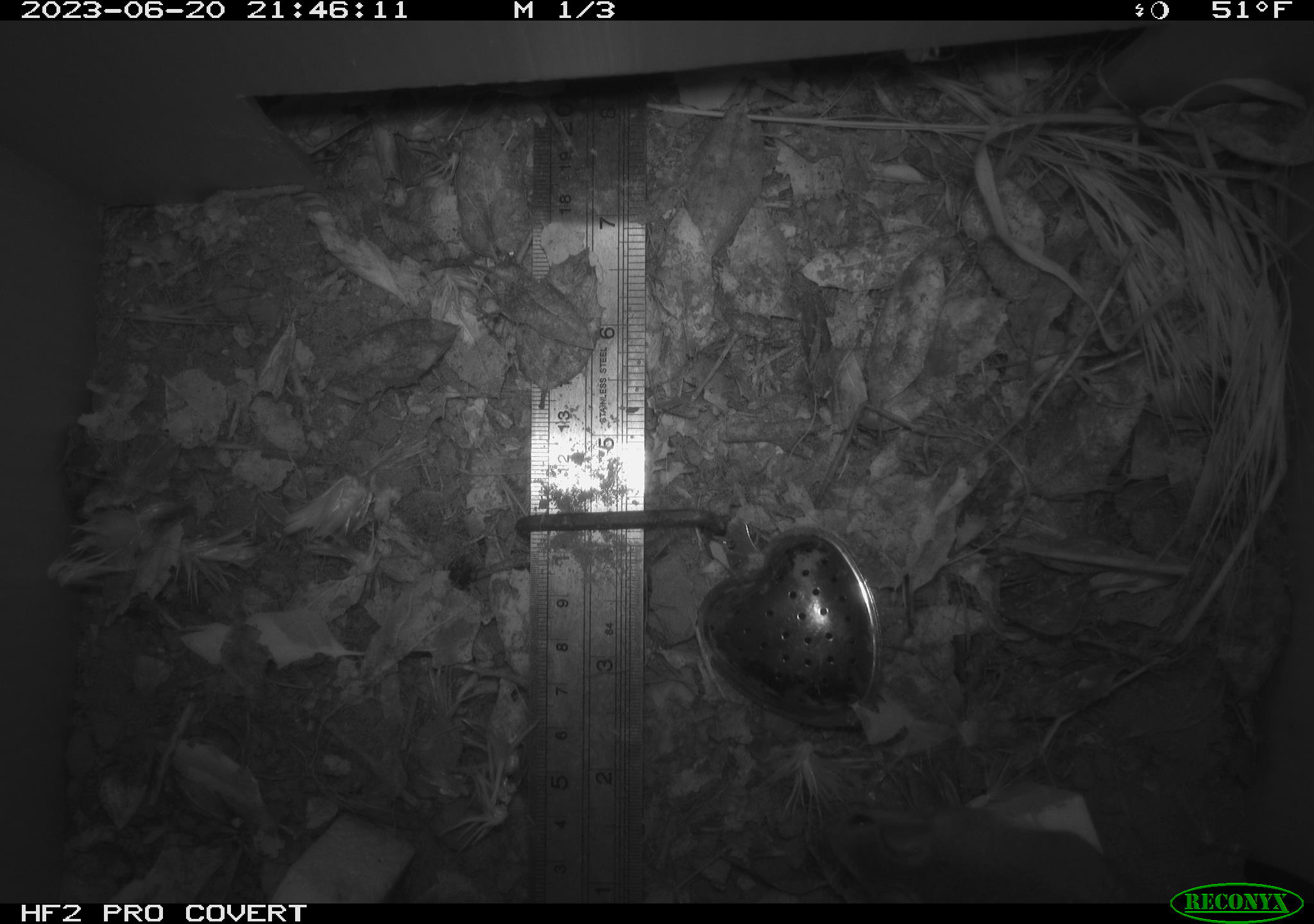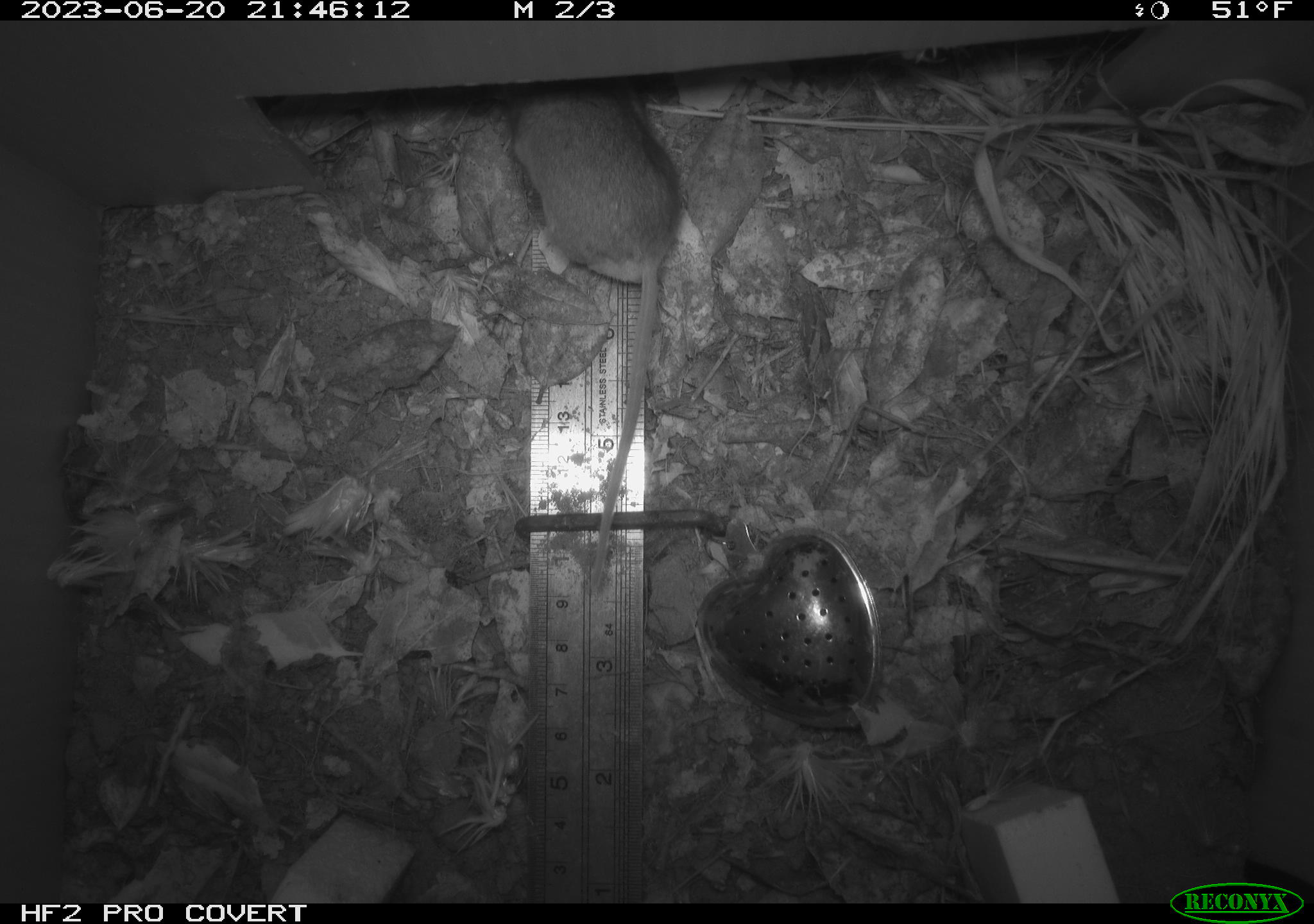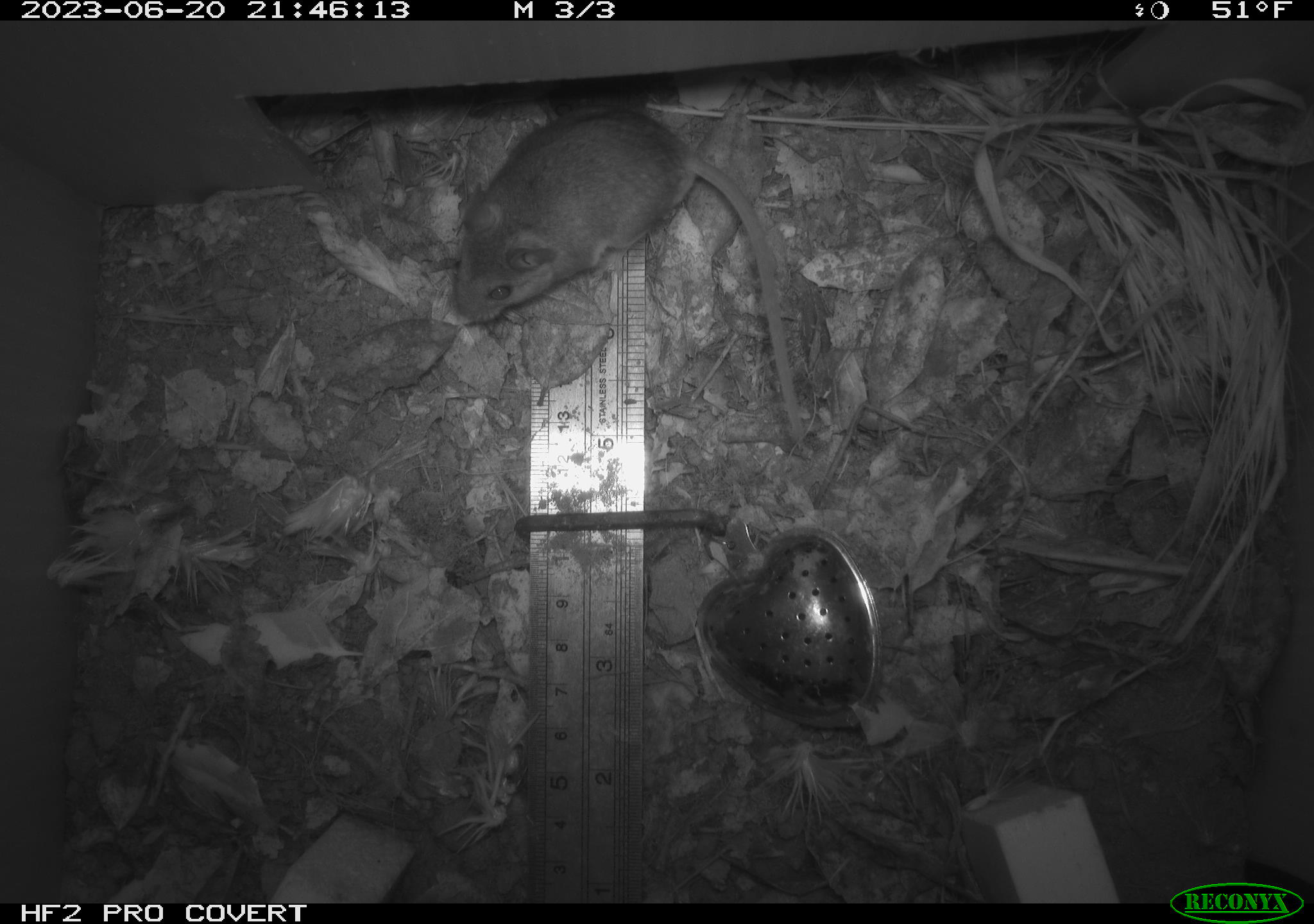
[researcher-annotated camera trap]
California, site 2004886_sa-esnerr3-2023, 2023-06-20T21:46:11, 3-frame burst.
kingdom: Animalia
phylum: Chordata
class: Mammalia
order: Rodentia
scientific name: Rodentia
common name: mouse species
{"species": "mouse species (Rodentia)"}